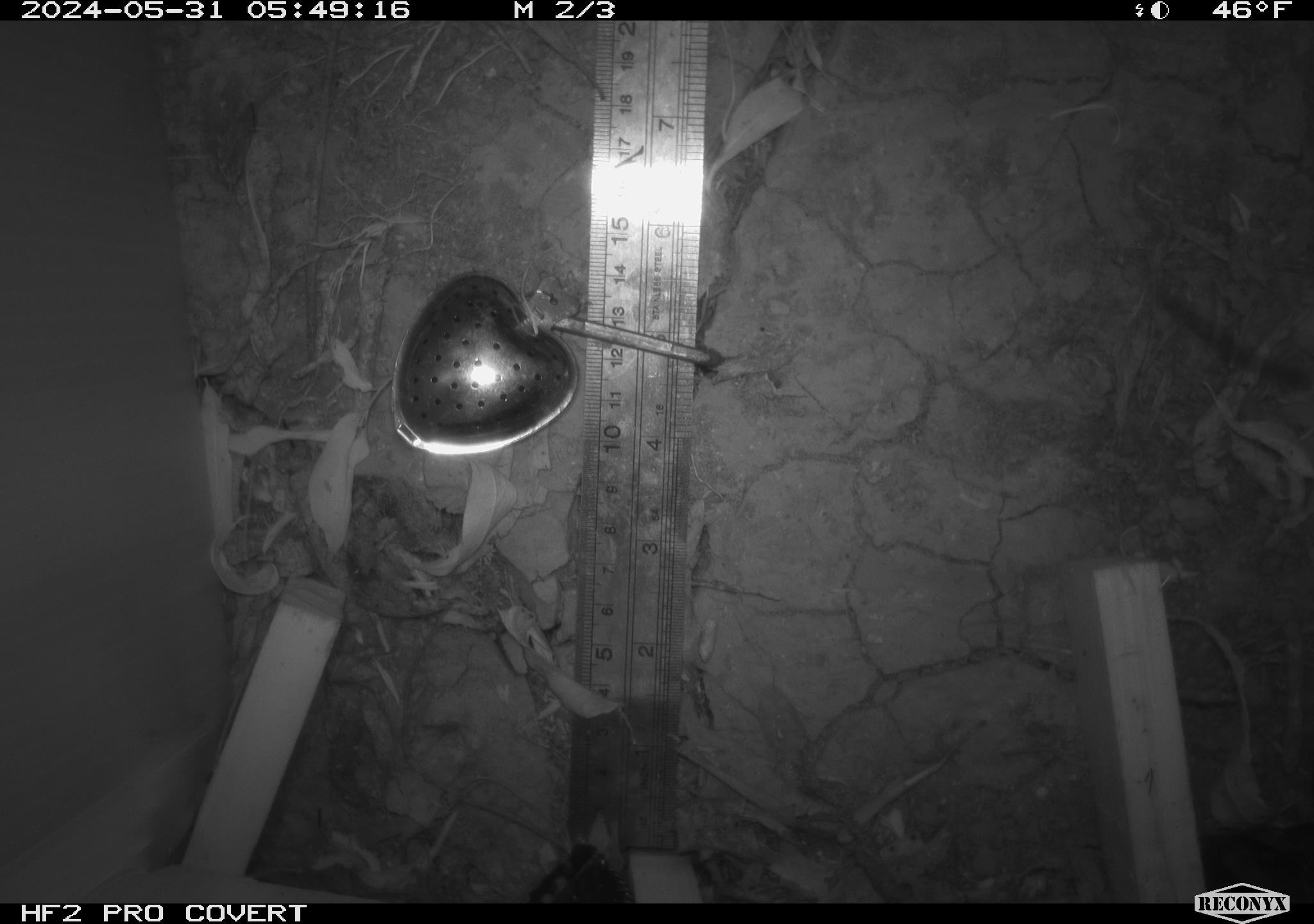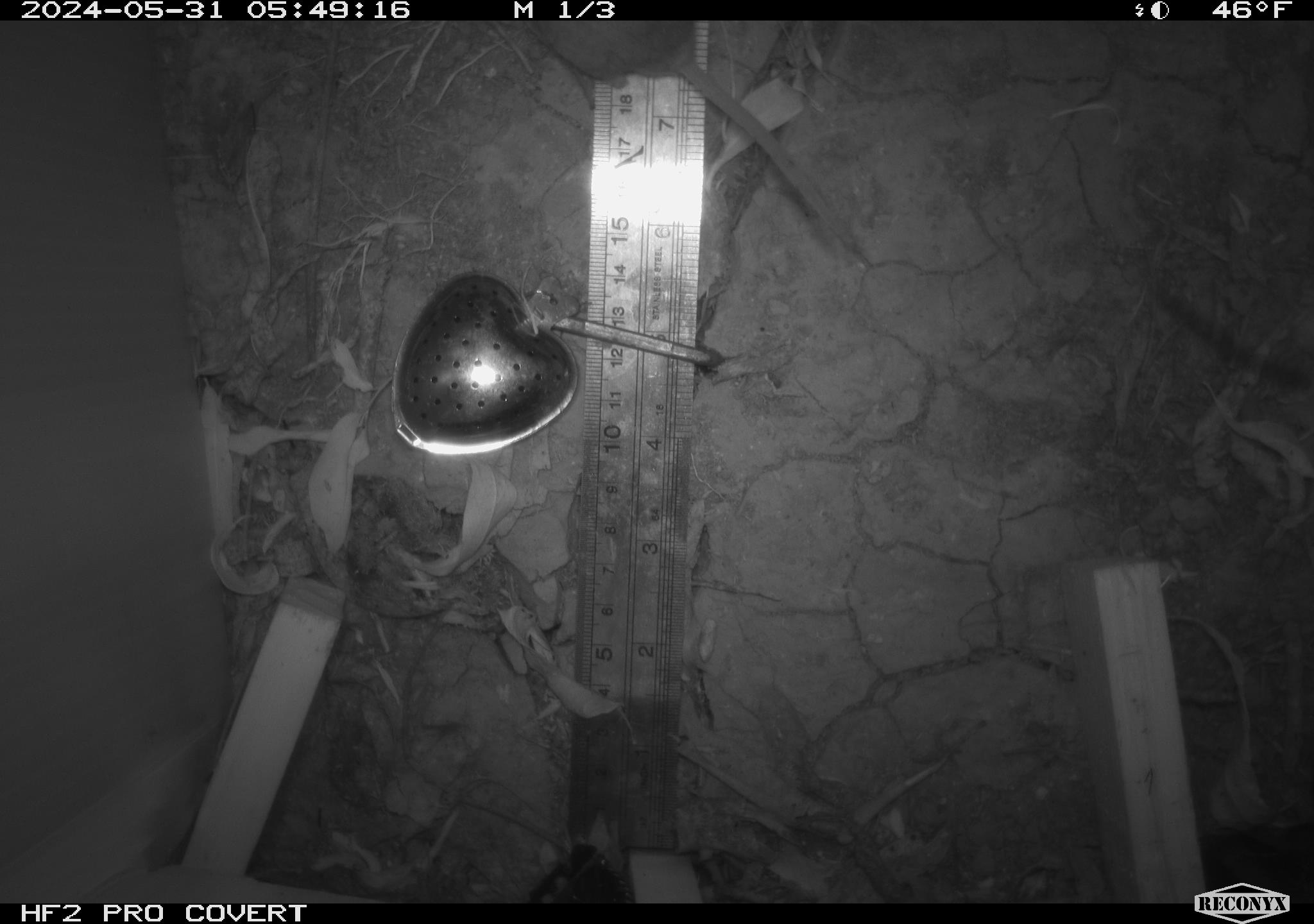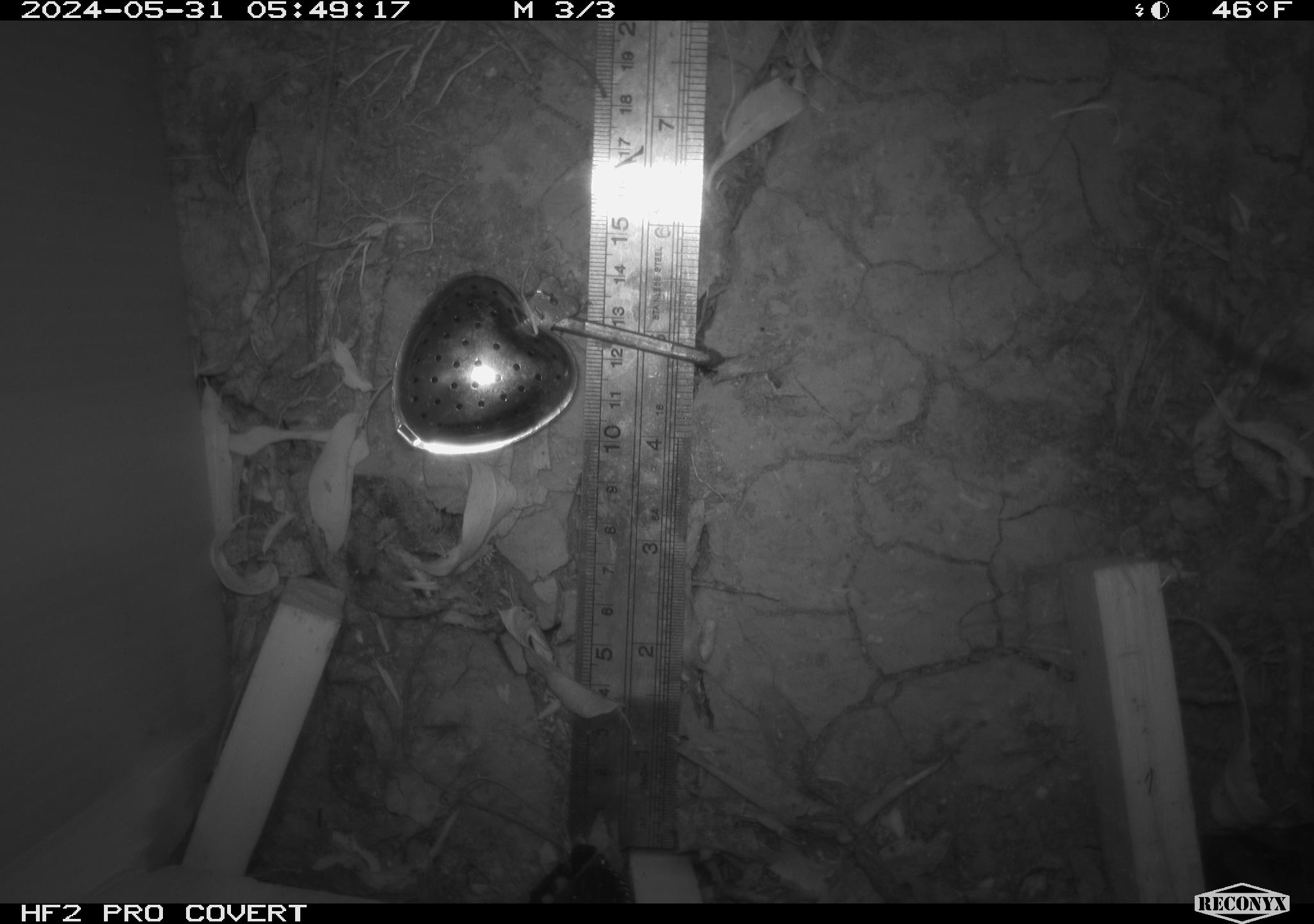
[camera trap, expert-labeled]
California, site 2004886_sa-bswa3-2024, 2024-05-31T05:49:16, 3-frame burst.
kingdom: Animalia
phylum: Chordata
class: Mammalia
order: Rodentia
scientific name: Rodentia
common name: mouse species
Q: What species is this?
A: Mouse species (Rodentia).